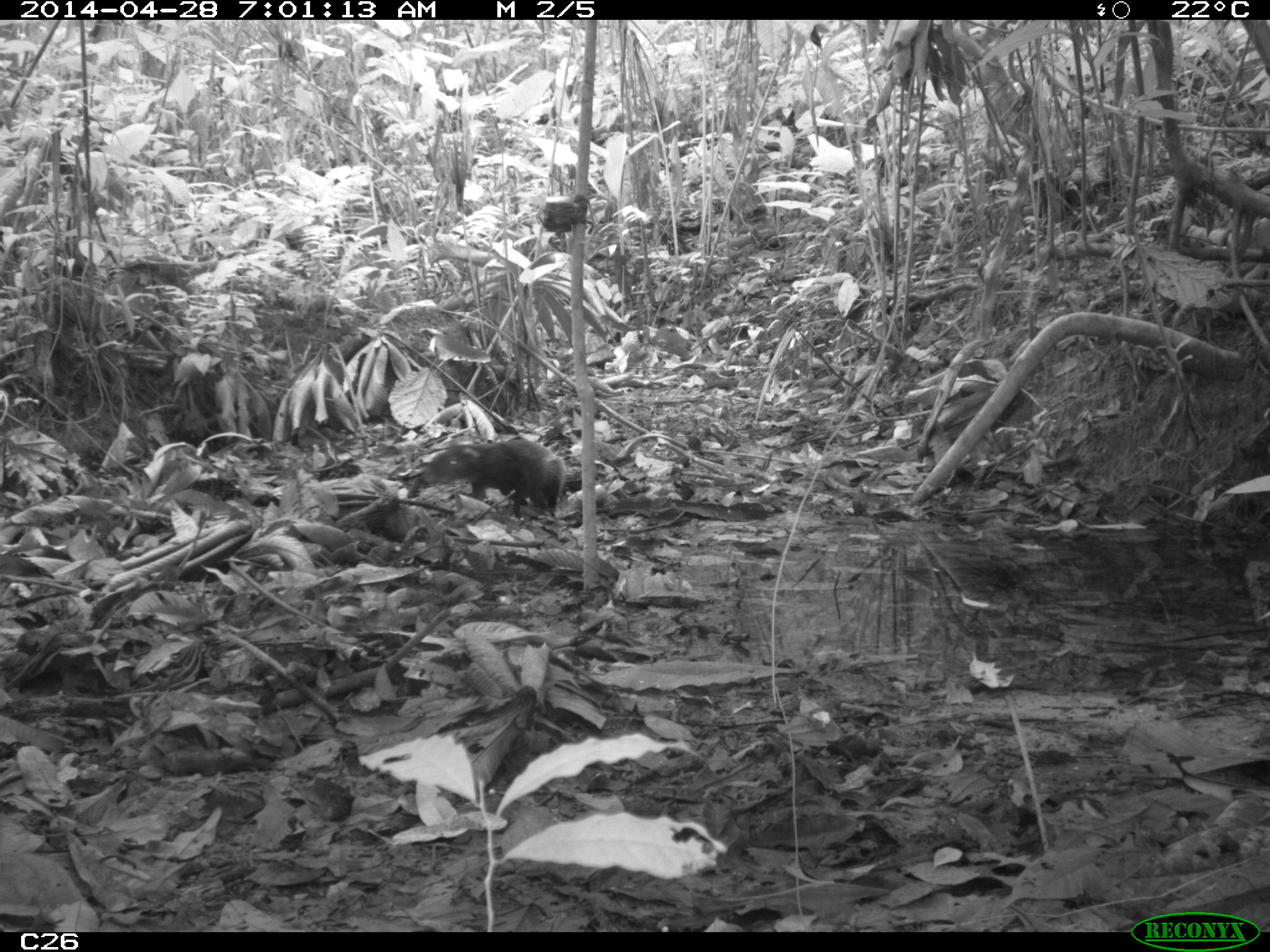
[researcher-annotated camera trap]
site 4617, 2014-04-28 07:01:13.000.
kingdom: Animalia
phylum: Chordata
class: Mammalia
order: Rodentia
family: Dasyproctidae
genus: Dasyprocta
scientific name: Dasyprocta leporina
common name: red-rumped agouti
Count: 1.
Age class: adult.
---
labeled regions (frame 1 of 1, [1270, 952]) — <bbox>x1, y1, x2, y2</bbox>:
dasyprocta leporina: <bbox>420, 437, 566, 518</bbox>